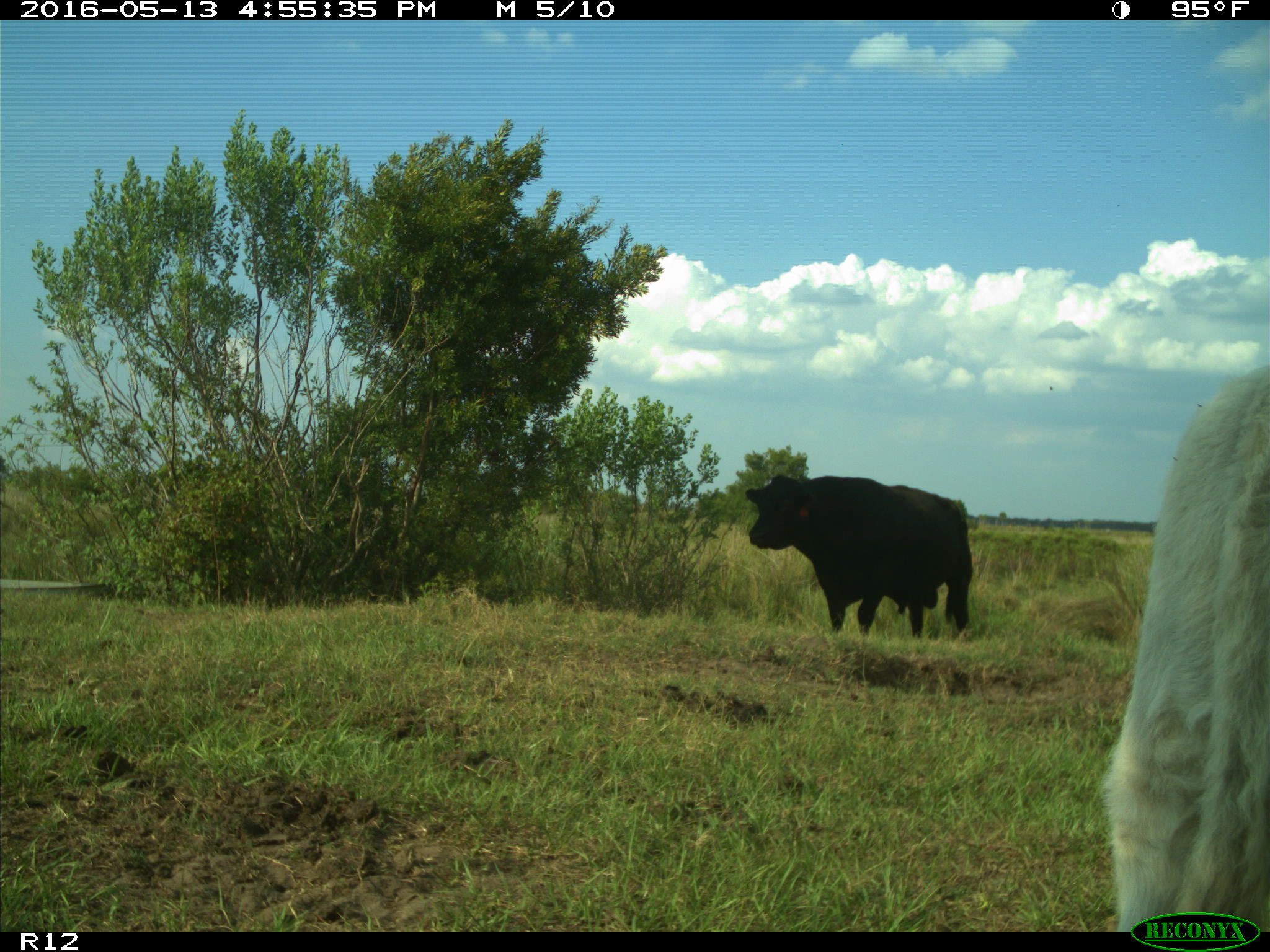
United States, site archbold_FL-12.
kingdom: Animalia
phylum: Chordata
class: Mammalia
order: Artiodactyla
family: Bovidae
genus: Bos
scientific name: Bos taurus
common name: domestic cow